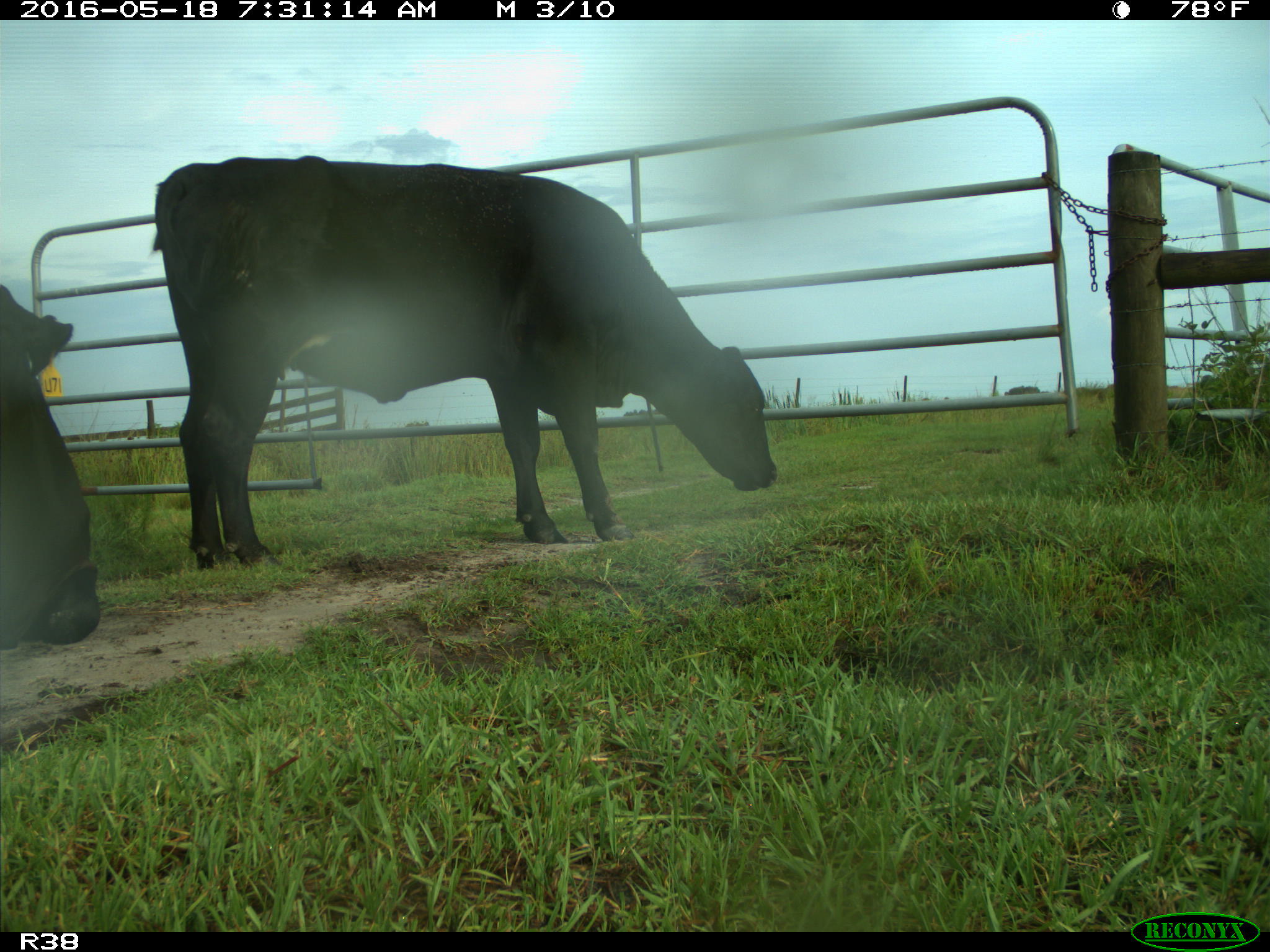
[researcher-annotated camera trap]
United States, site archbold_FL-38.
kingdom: Animalia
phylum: Chordata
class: Mammalia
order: Artiodactyla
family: Bovidae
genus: Bos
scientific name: Bos taurus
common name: domestic cow